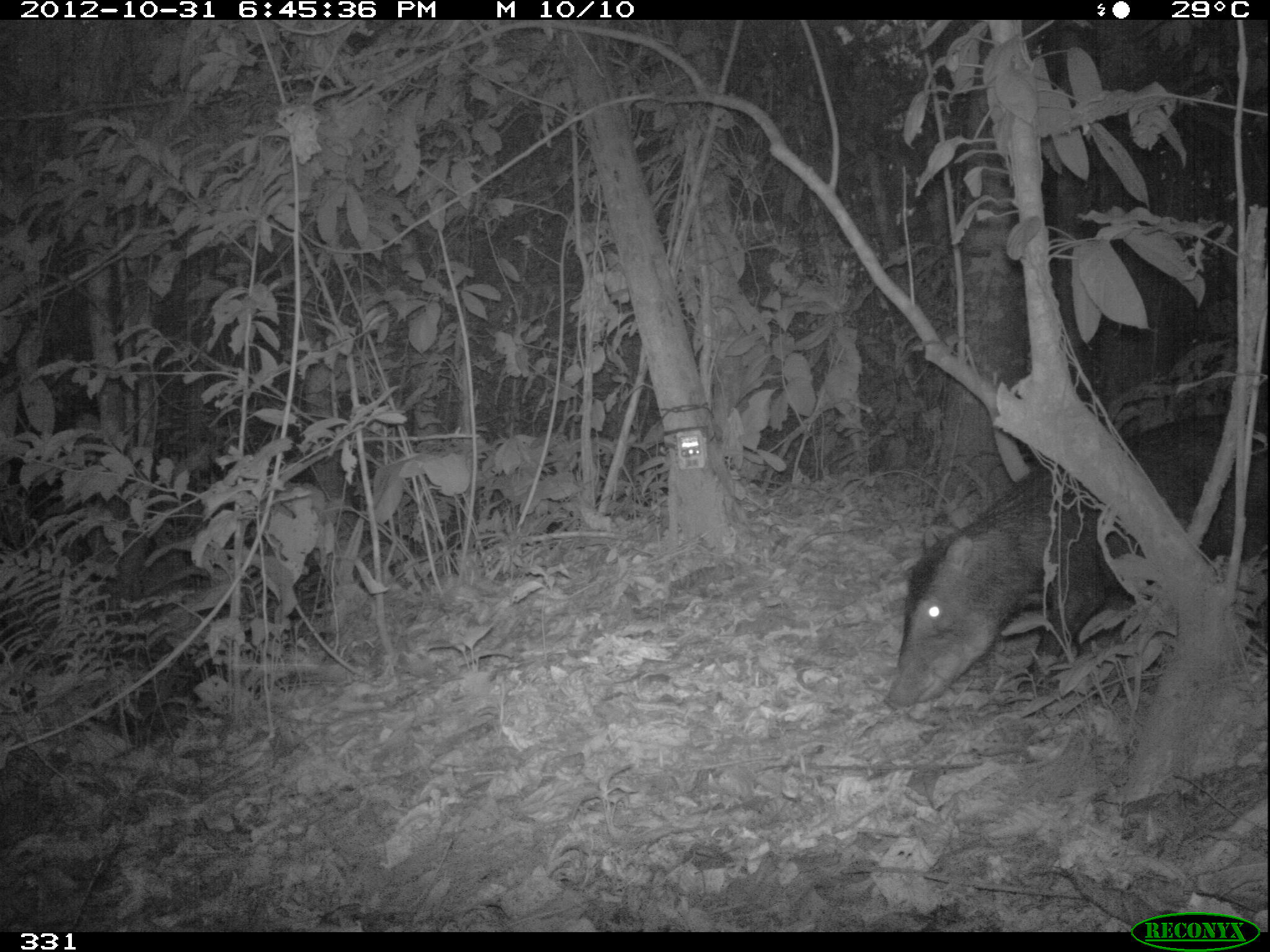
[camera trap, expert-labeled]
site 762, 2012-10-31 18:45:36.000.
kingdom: Animalia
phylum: Chordata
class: Mammalia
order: Artiodactyla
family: Tayassuidae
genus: Tayassu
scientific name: Tayassu pecari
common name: white-lipped peccary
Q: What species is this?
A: Tayassu pecari (white-lipped peccary).